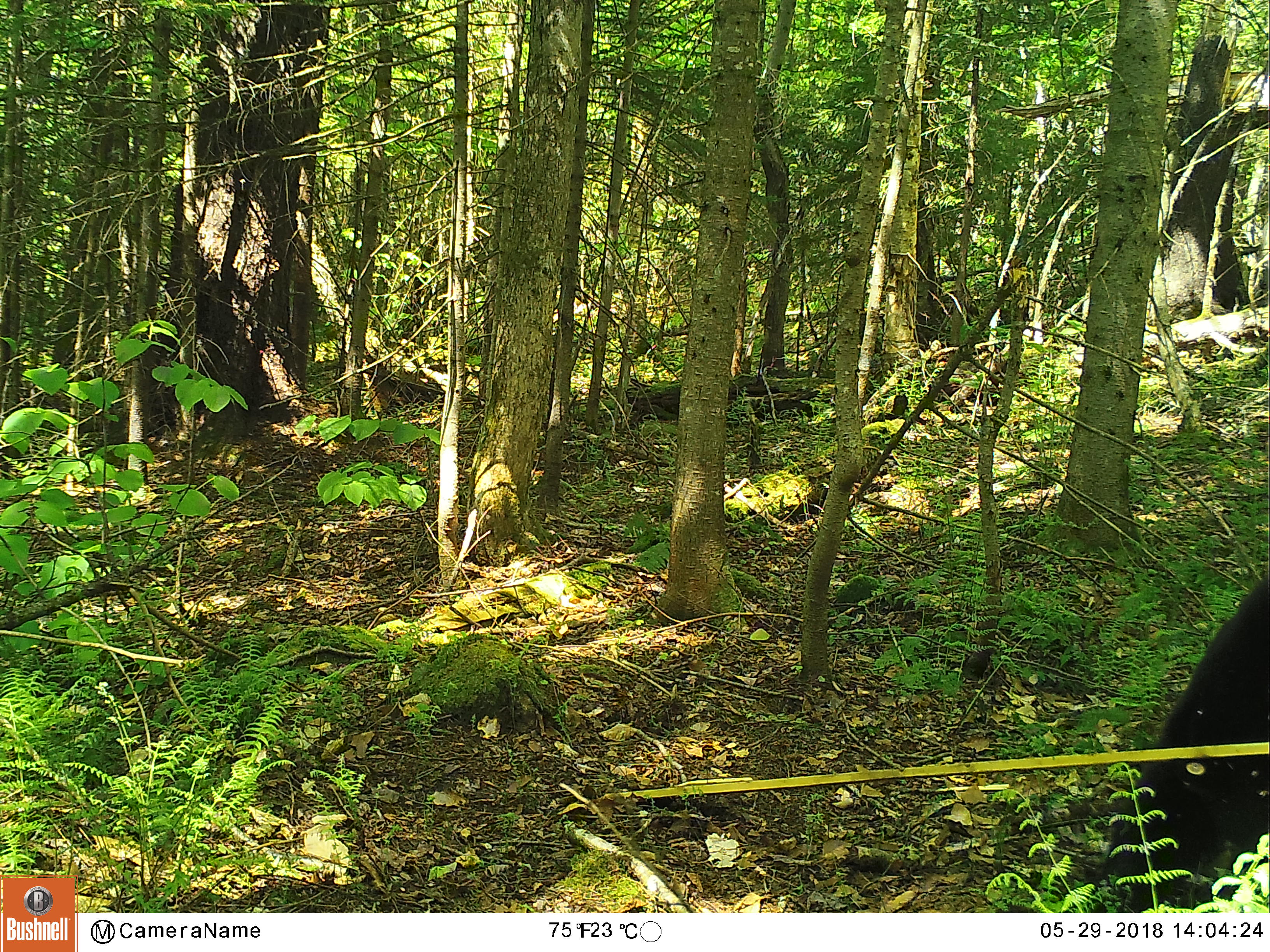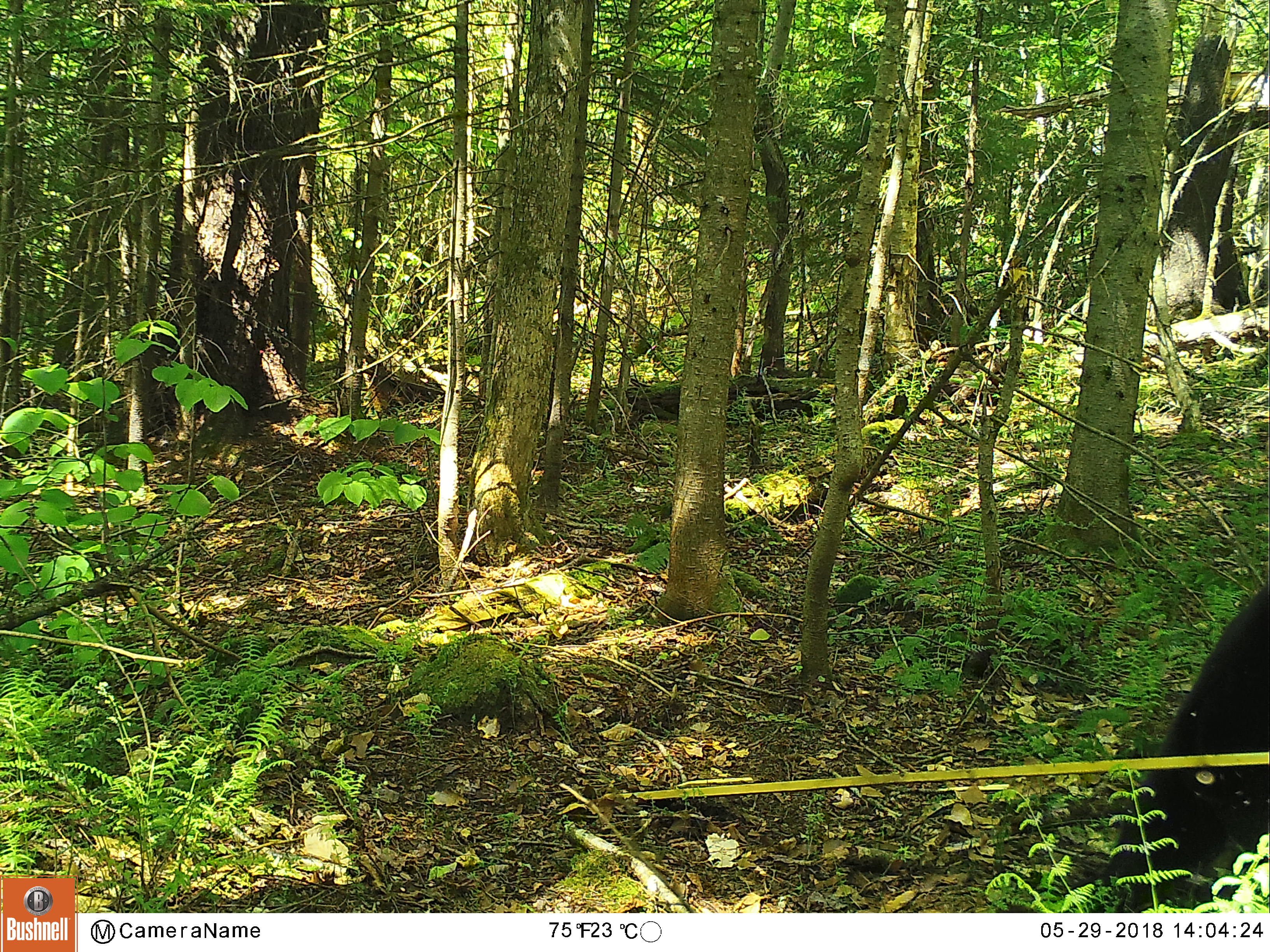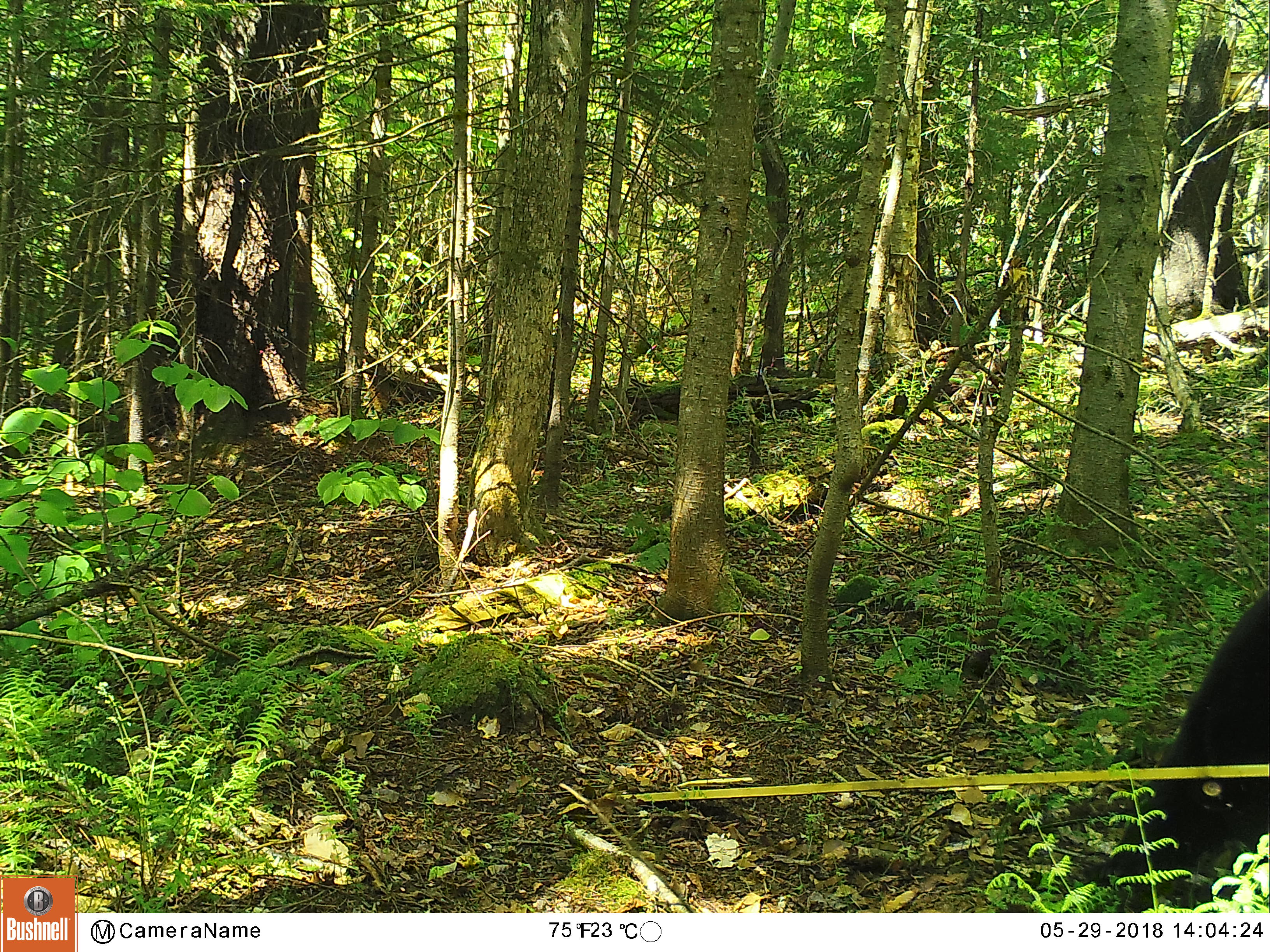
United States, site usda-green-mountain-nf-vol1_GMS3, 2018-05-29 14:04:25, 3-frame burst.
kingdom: Animalia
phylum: Chordata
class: Mammalia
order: Carnivora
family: Ursidae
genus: Ursus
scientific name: Ursus americanus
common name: black bear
Black bear (Ursus americanus).